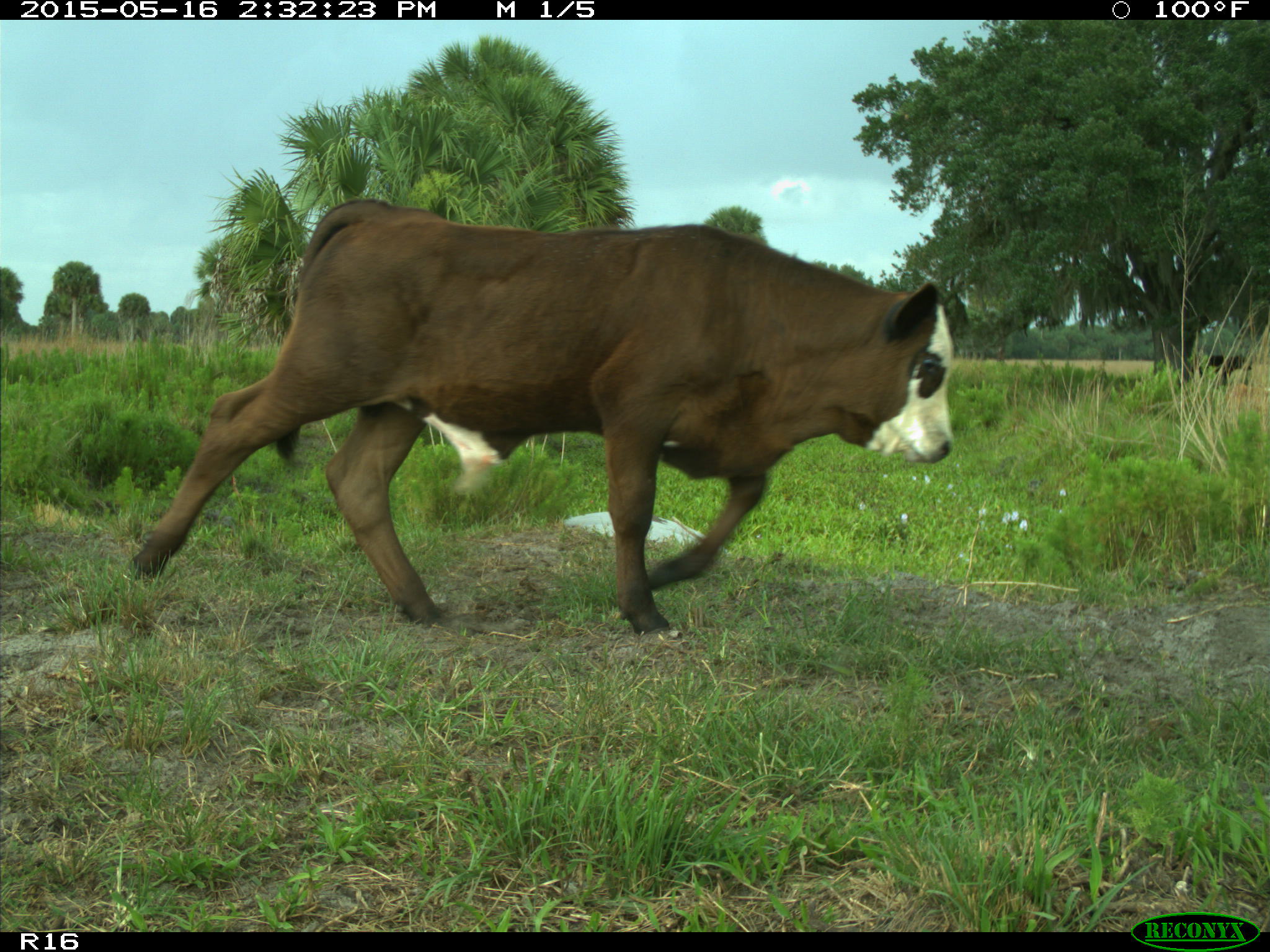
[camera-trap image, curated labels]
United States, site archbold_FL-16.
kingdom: Animalia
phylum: Chordata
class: Mammalia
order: Artiodactyla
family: Bovidae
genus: Bos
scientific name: Bos taurus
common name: domestic cow